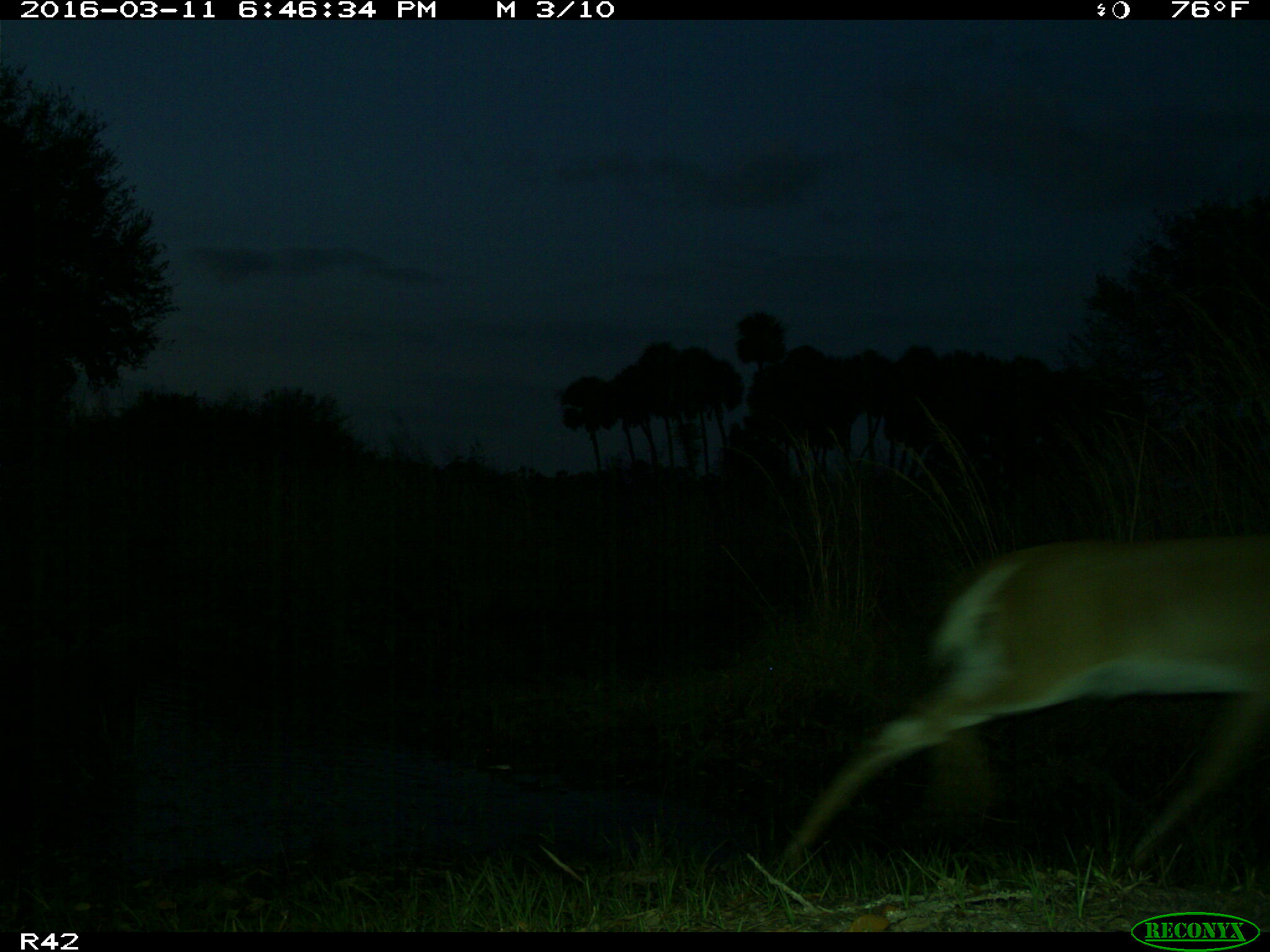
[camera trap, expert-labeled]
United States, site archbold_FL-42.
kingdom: Animalia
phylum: Chordata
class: Mammalia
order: Artiodactyla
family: Cervidae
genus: Odocoileus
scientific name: Odocoileus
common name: deer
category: unidentified deer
Unidentified deer (deer) (Odocoileus).